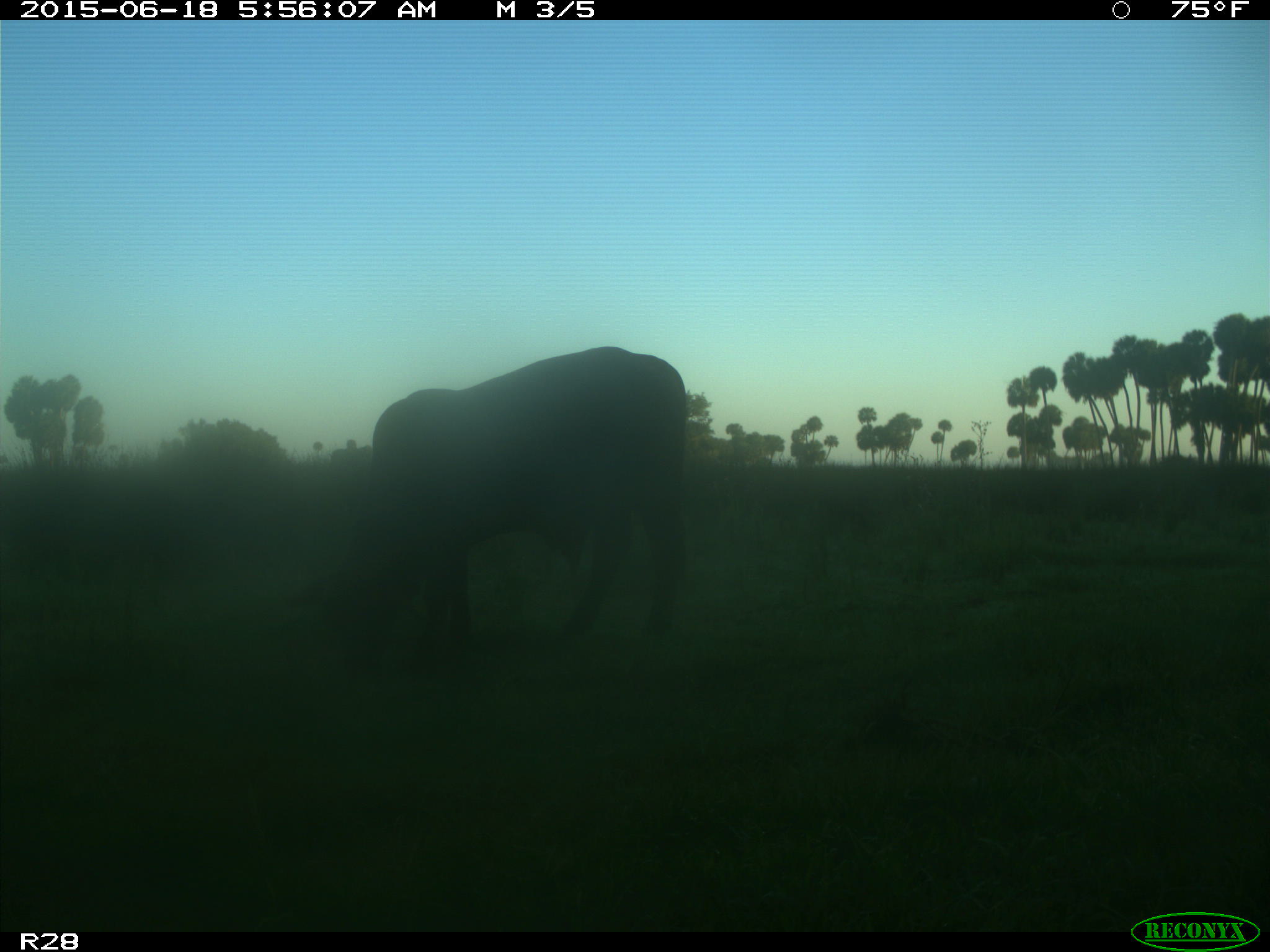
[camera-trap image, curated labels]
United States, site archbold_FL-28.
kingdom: Animalia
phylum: Chordata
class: Mammalia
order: Artiodactyla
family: Bovidae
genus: Bos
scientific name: Bos taurus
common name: domestic cow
Bos taurus (domestic cow).